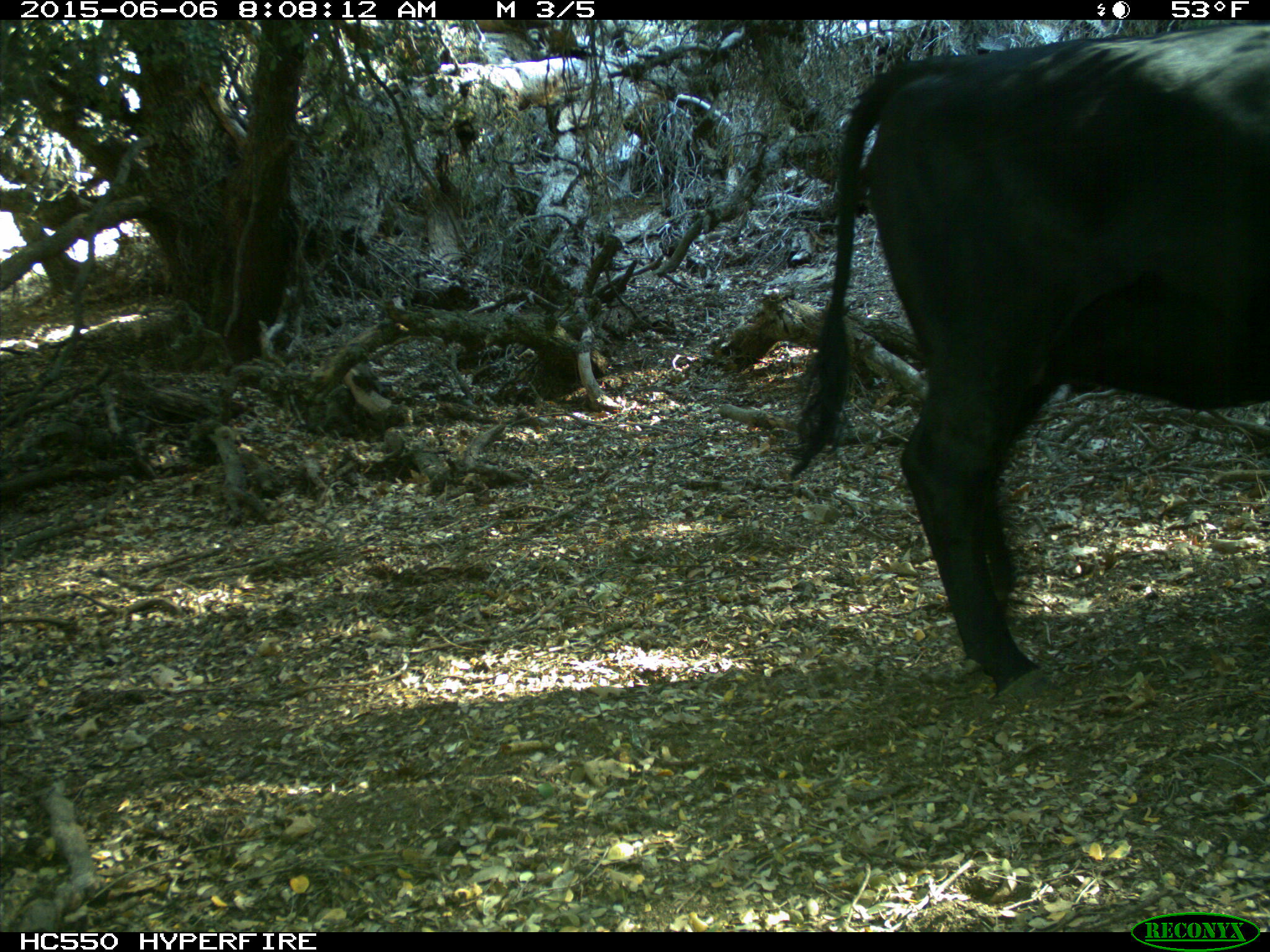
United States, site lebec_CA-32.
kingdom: Animalia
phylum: Chordata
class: Mammalia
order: Artiodactyla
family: Bovidae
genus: Bos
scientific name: Bos taurus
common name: domestic cow